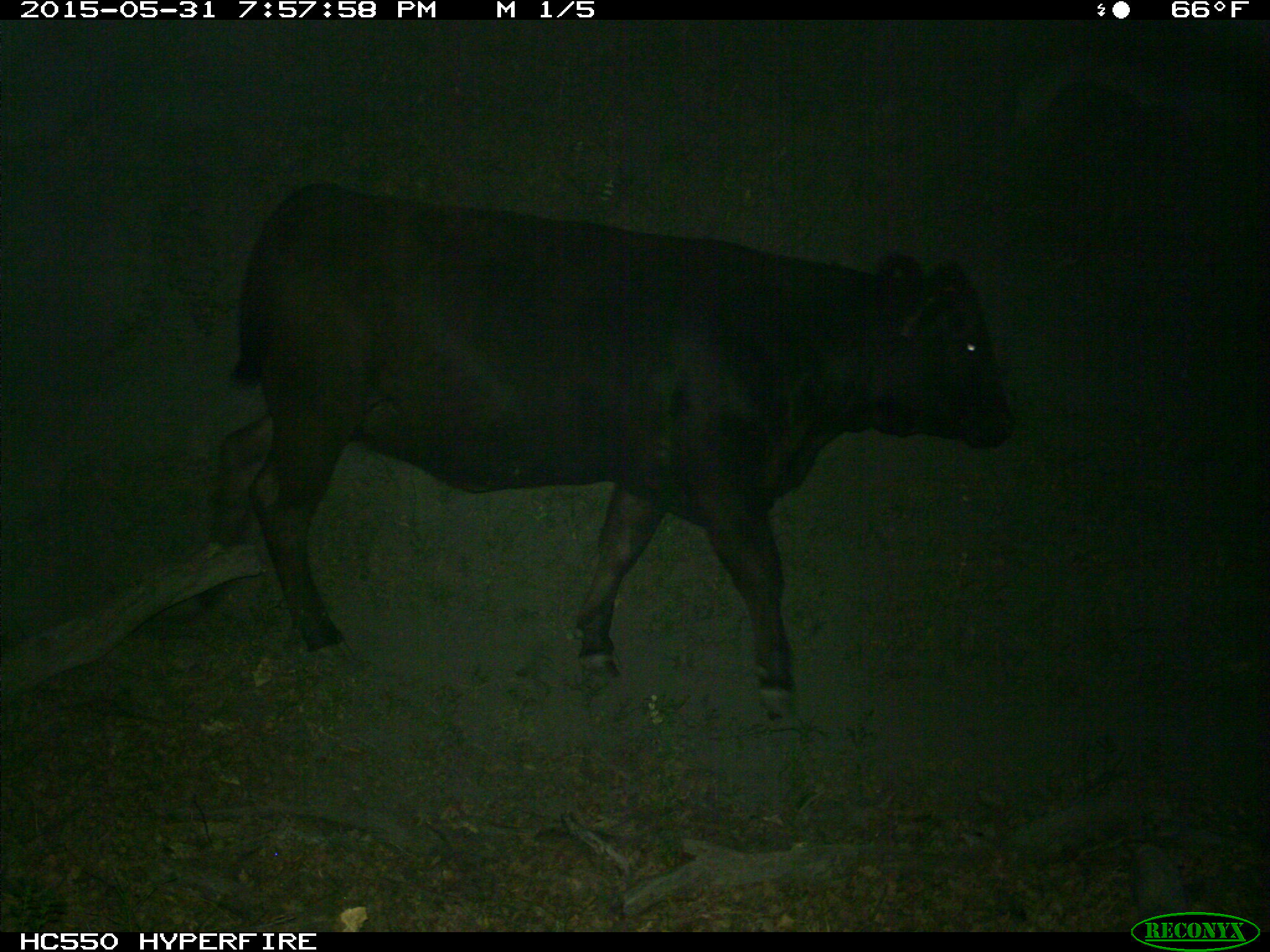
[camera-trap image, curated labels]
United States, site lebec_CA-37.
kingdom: Animalia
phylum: Chordata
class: Mammalia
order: Artiodactyla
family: Bovidae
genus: Bos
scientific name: Bos taurus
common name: domestic cow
Bos taurus (domestic cow).